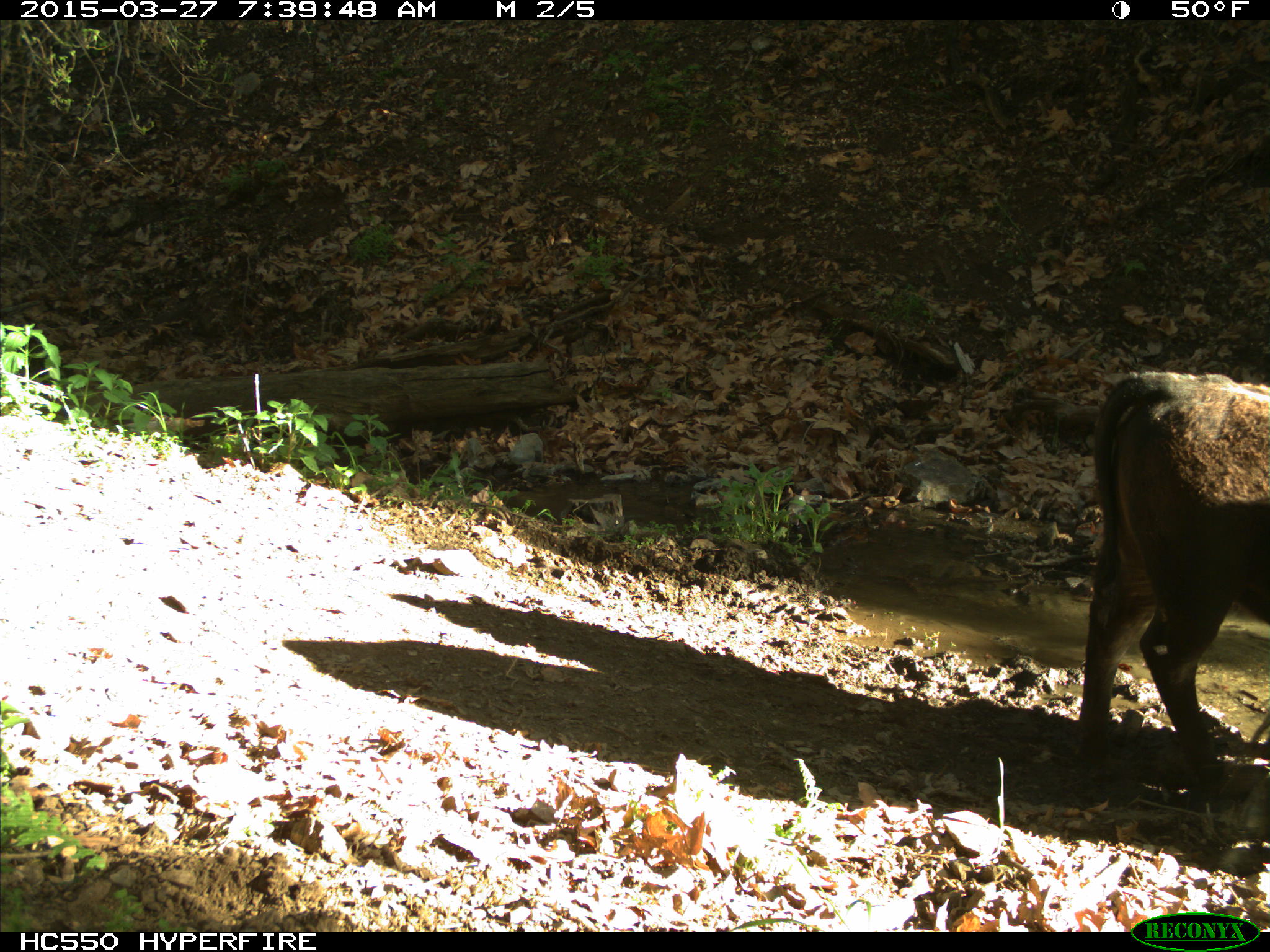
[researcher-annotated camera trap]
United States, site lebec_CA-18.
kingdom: Animalia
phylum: Chordata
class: Mammalia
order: Artiodactyla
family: Bovidae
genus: Bos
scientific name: Bos taurus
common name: domestic cow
Bos taurus (domestic cow).